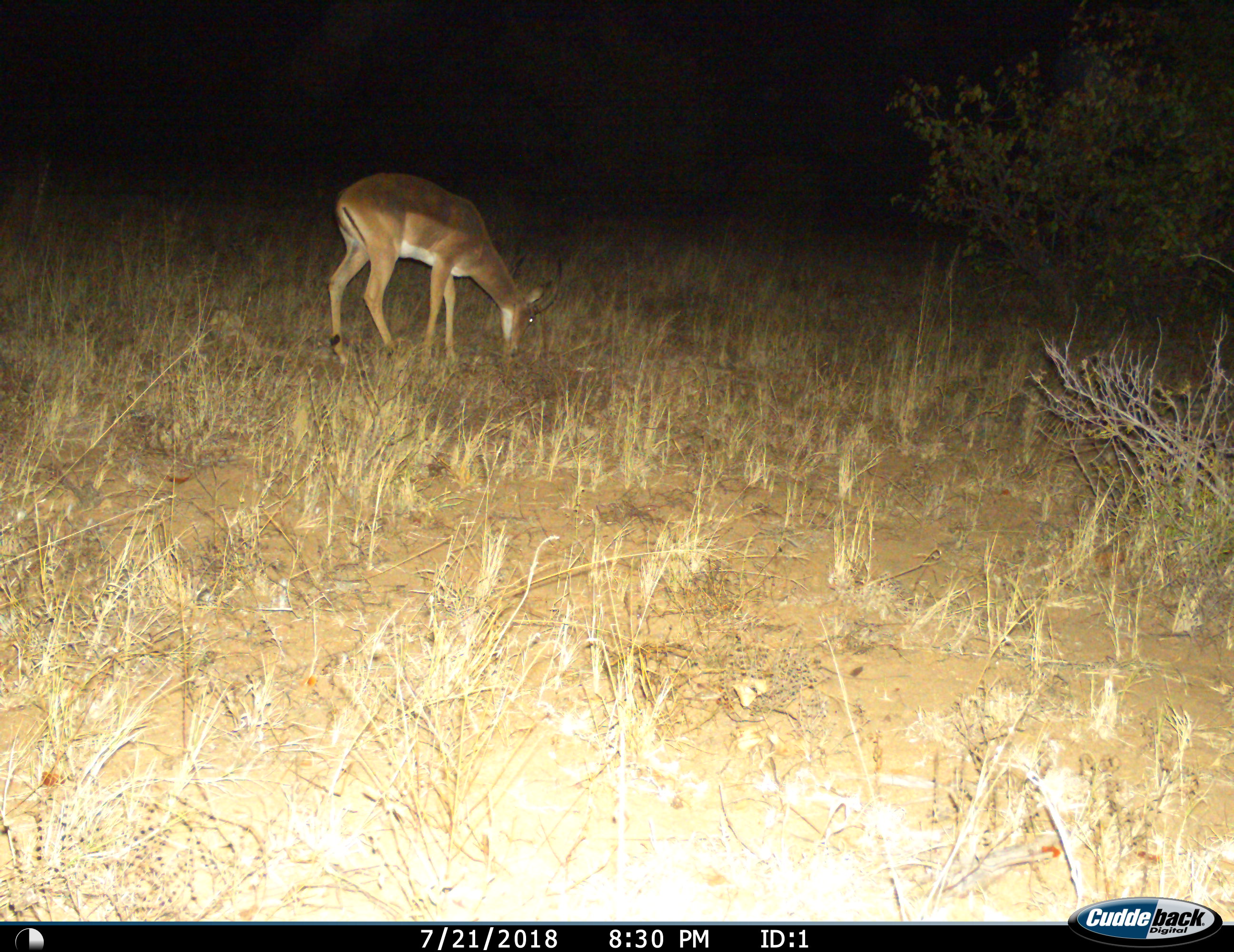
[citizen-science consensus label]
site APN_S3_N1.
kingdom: Animalia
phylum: Chordata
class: Mammalia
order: Artiodactyla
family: Bovidae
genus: Aepyceros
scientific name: Aepyceros melampus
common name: impala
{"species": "impala (Aepyceros melampus)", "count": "1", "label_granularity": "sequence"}